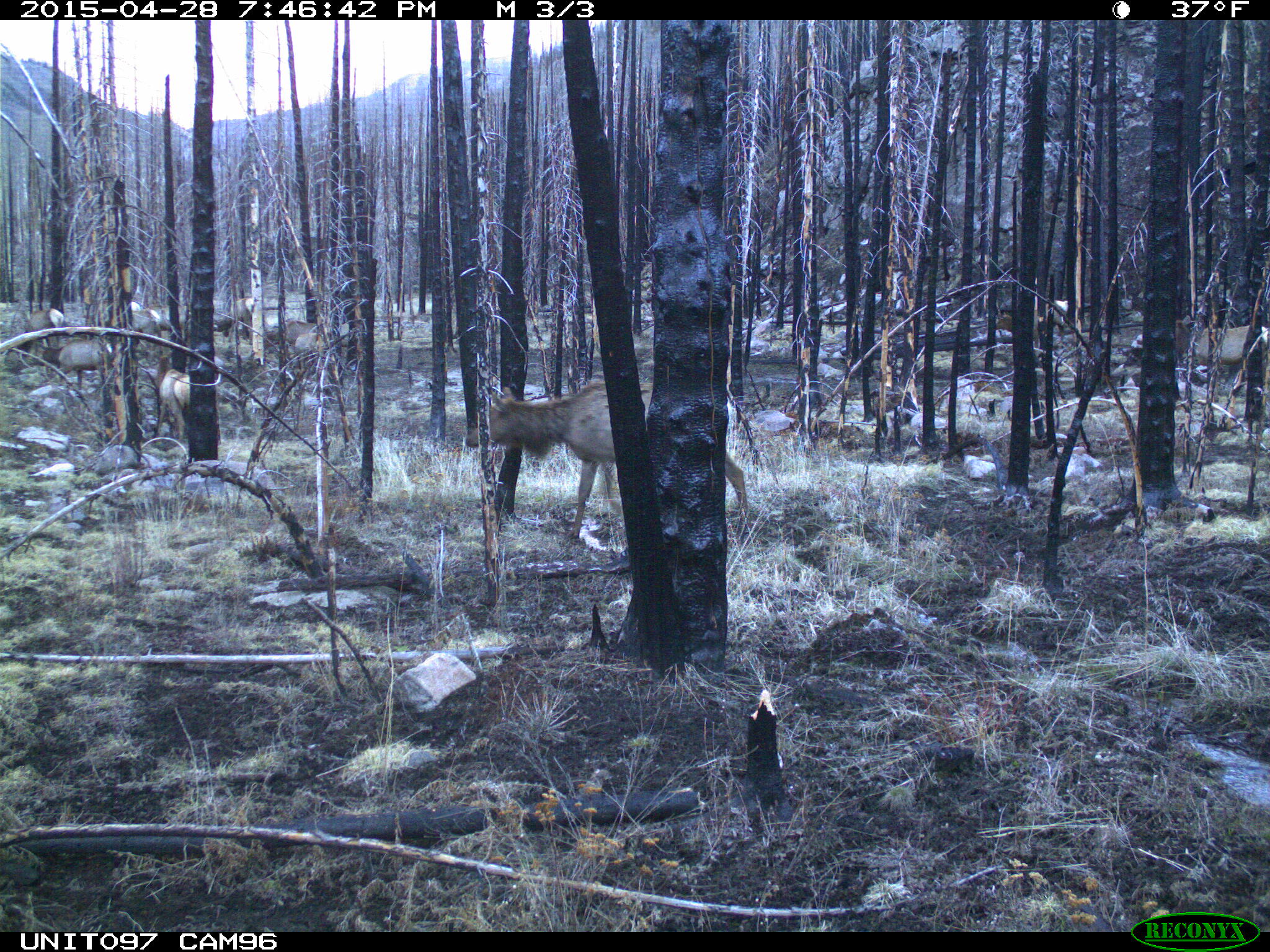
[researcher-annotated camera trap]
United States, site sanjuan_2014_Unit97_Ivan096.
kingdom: Animalia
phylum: Chordata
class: Mammalia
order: Artiodactyla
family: Cervidae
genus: Cervus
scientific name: Cervus elaphus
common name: red deer